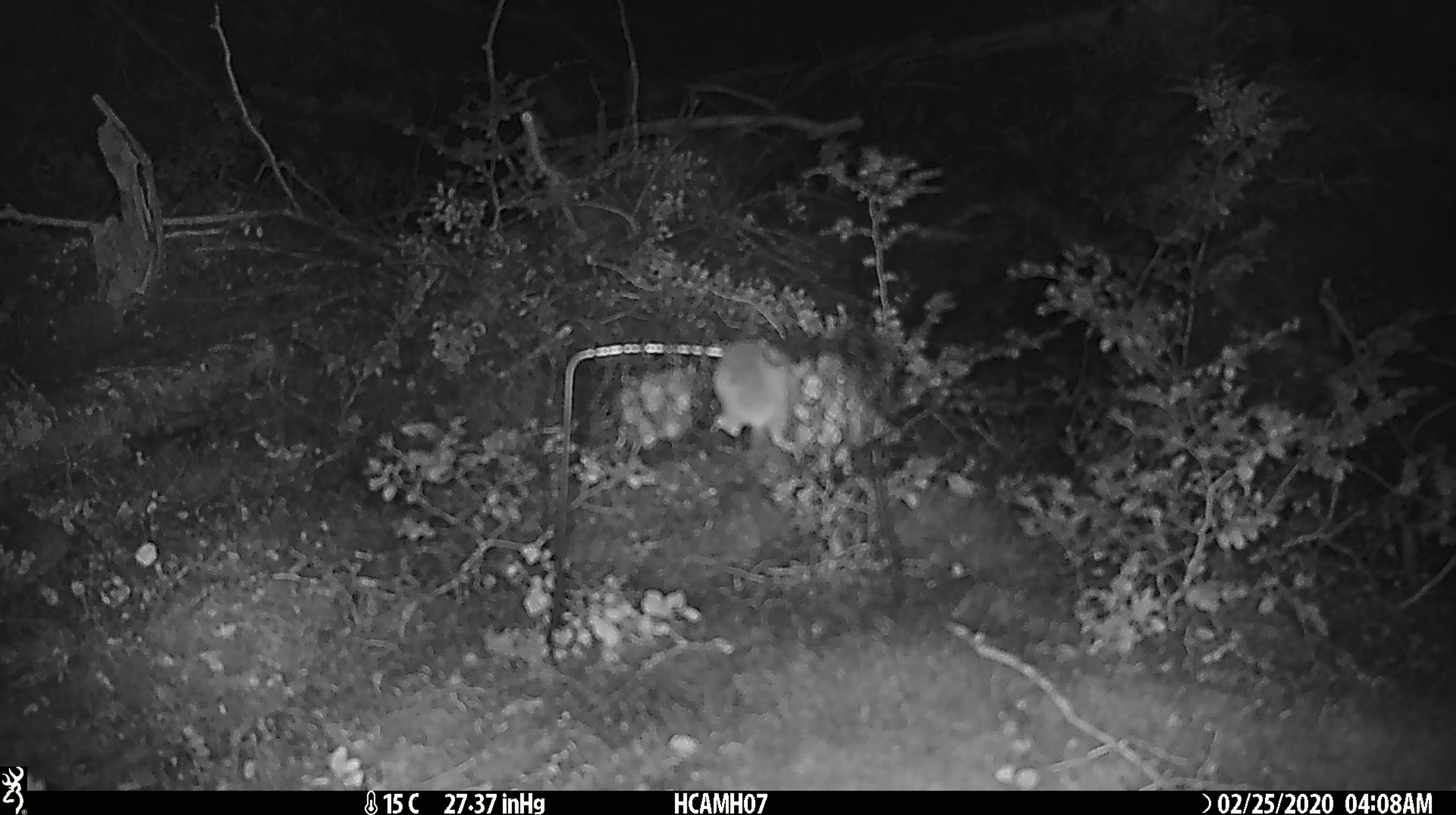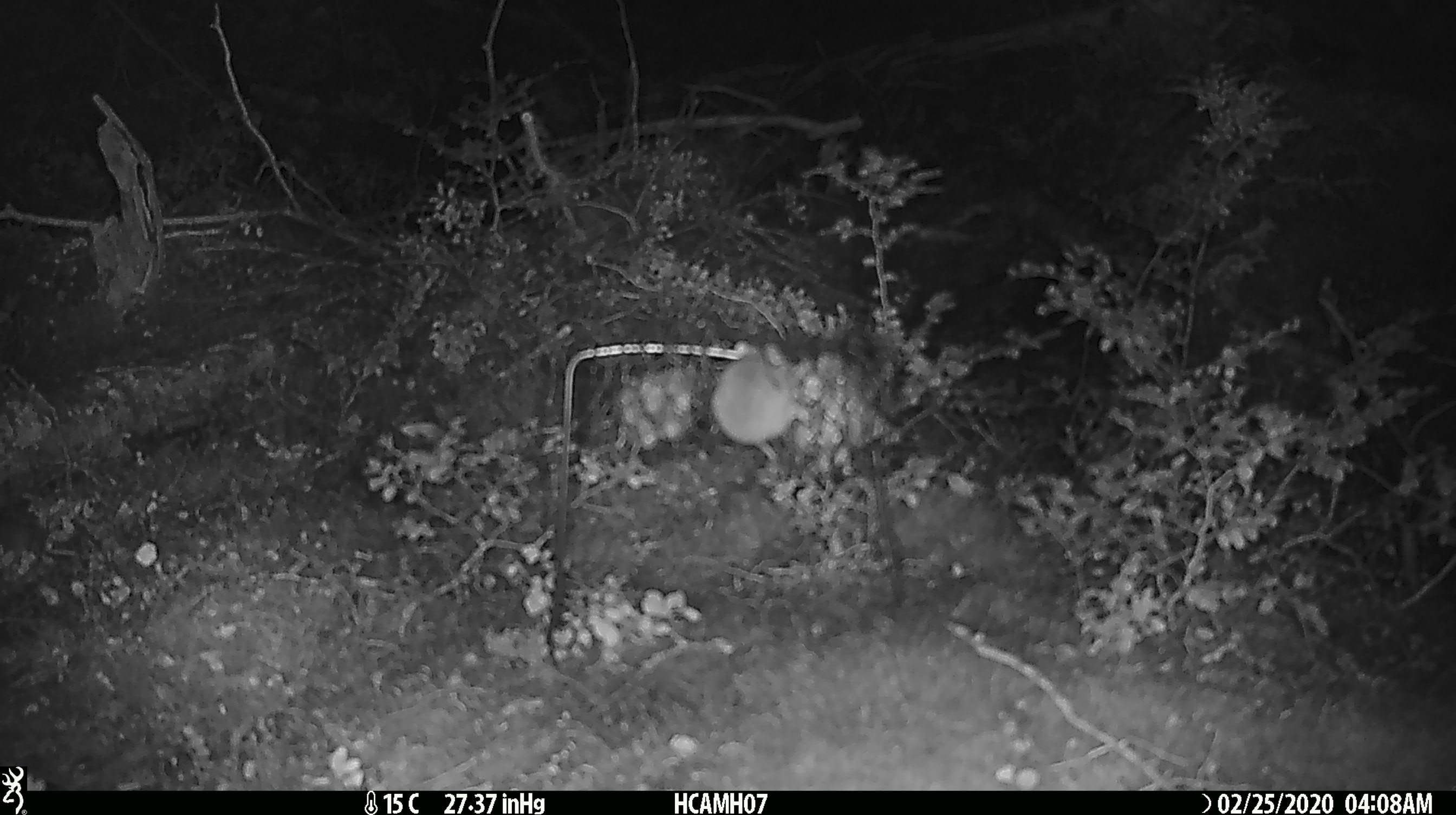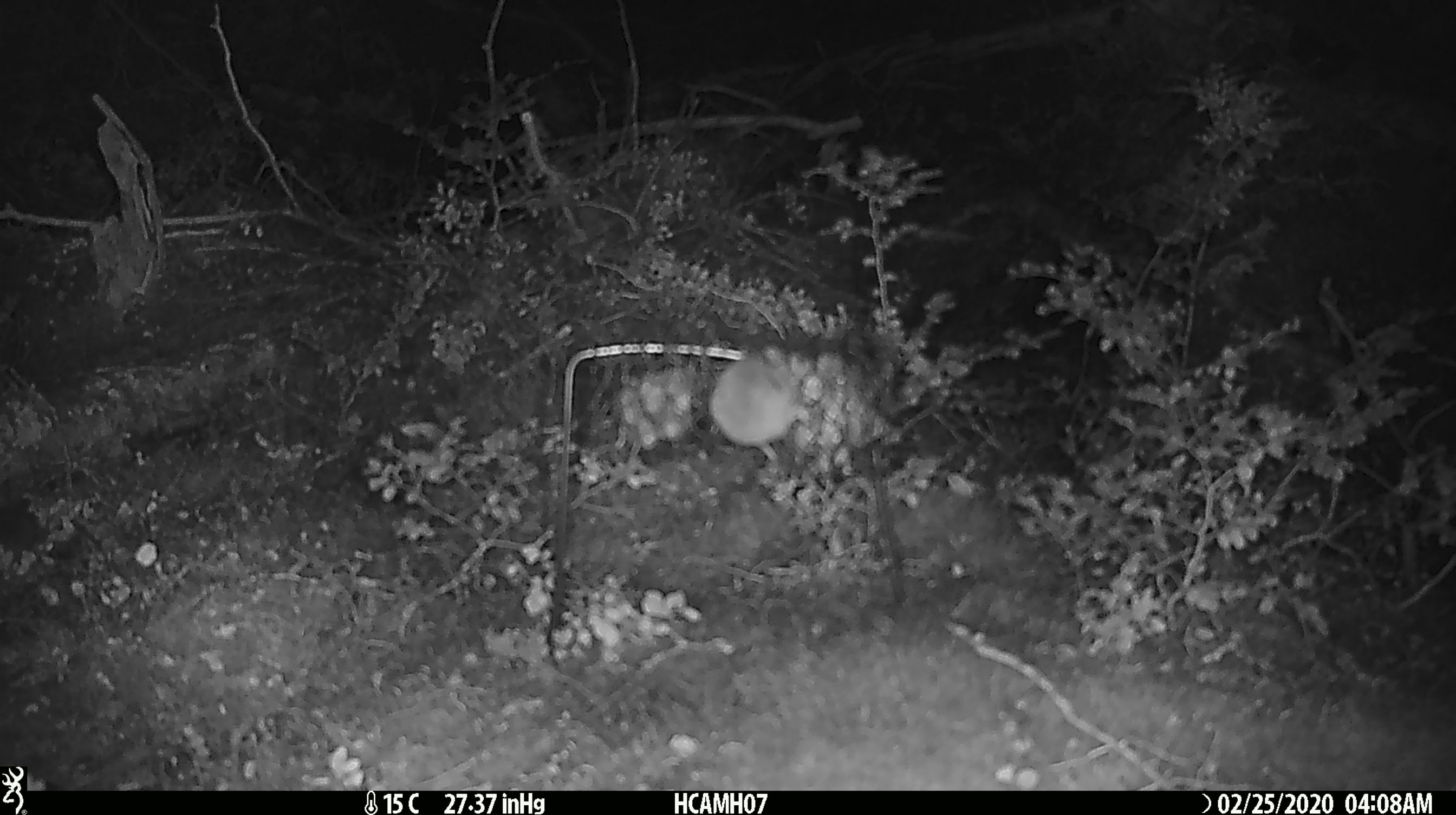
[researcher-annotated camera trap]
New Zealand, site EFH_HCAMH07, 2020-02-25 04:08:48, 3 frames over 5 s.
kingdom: Animalia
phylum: Chordata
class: Mammalia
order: Rodentia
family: Muridae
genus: Mus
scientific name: Mus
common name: mouse